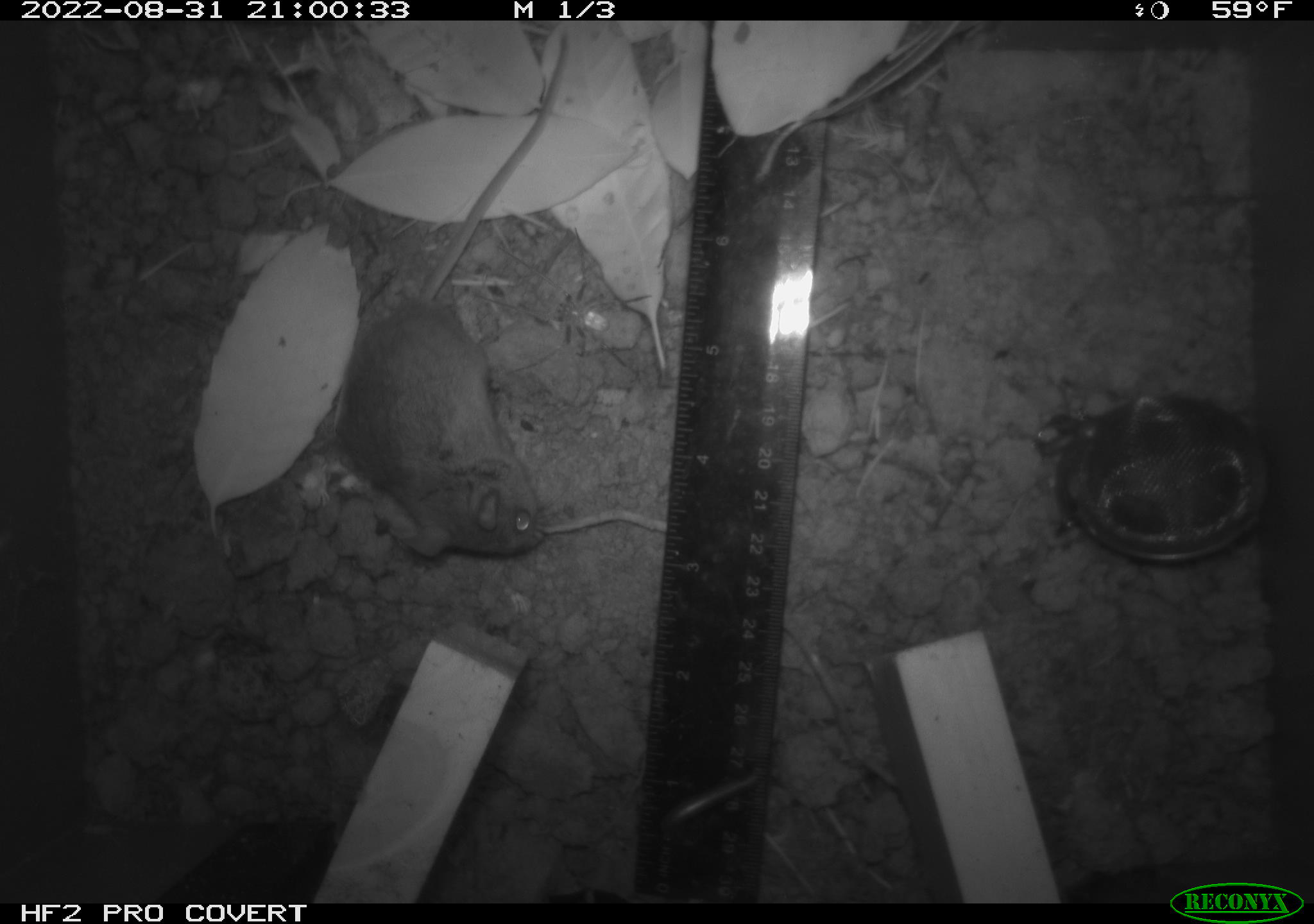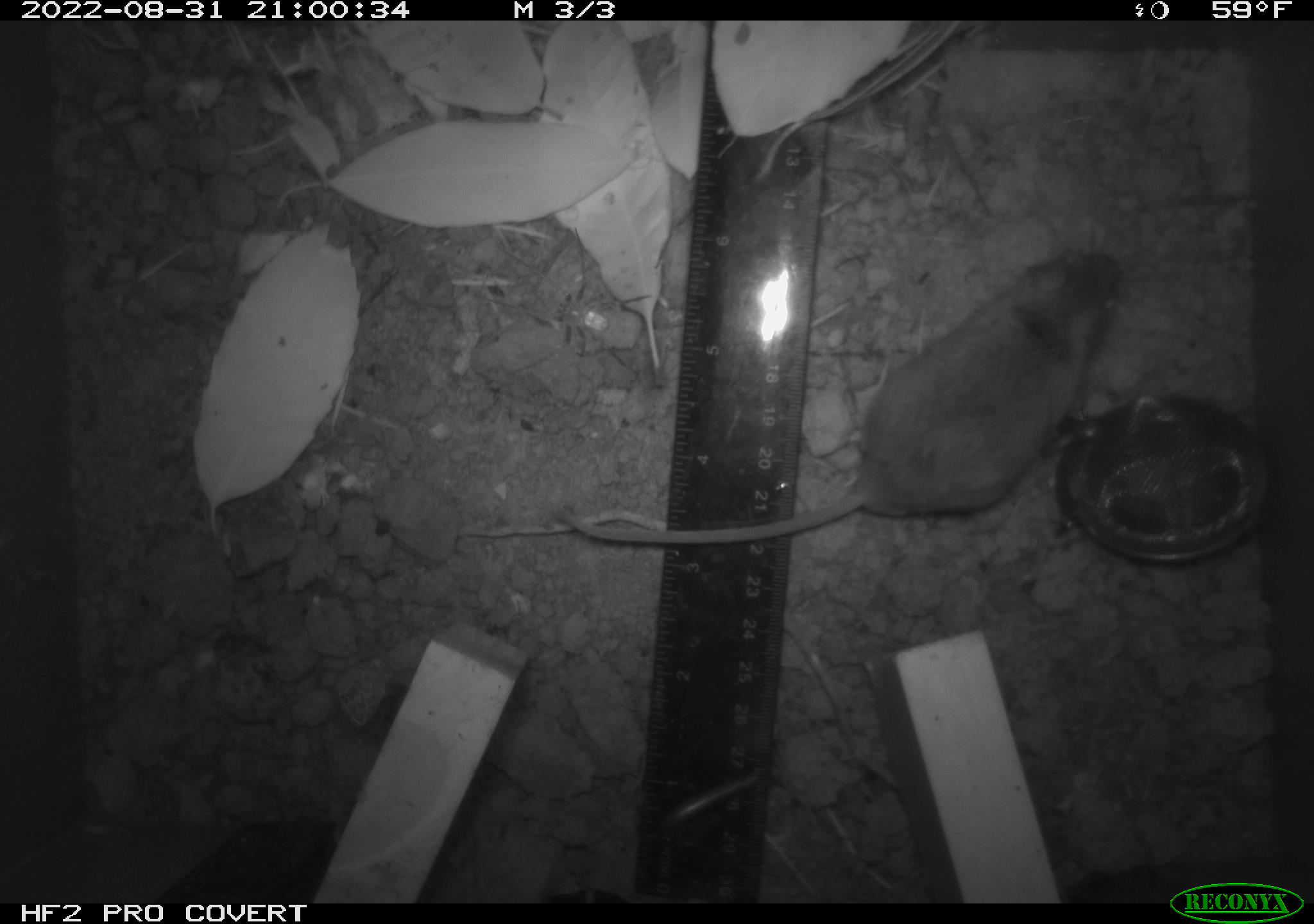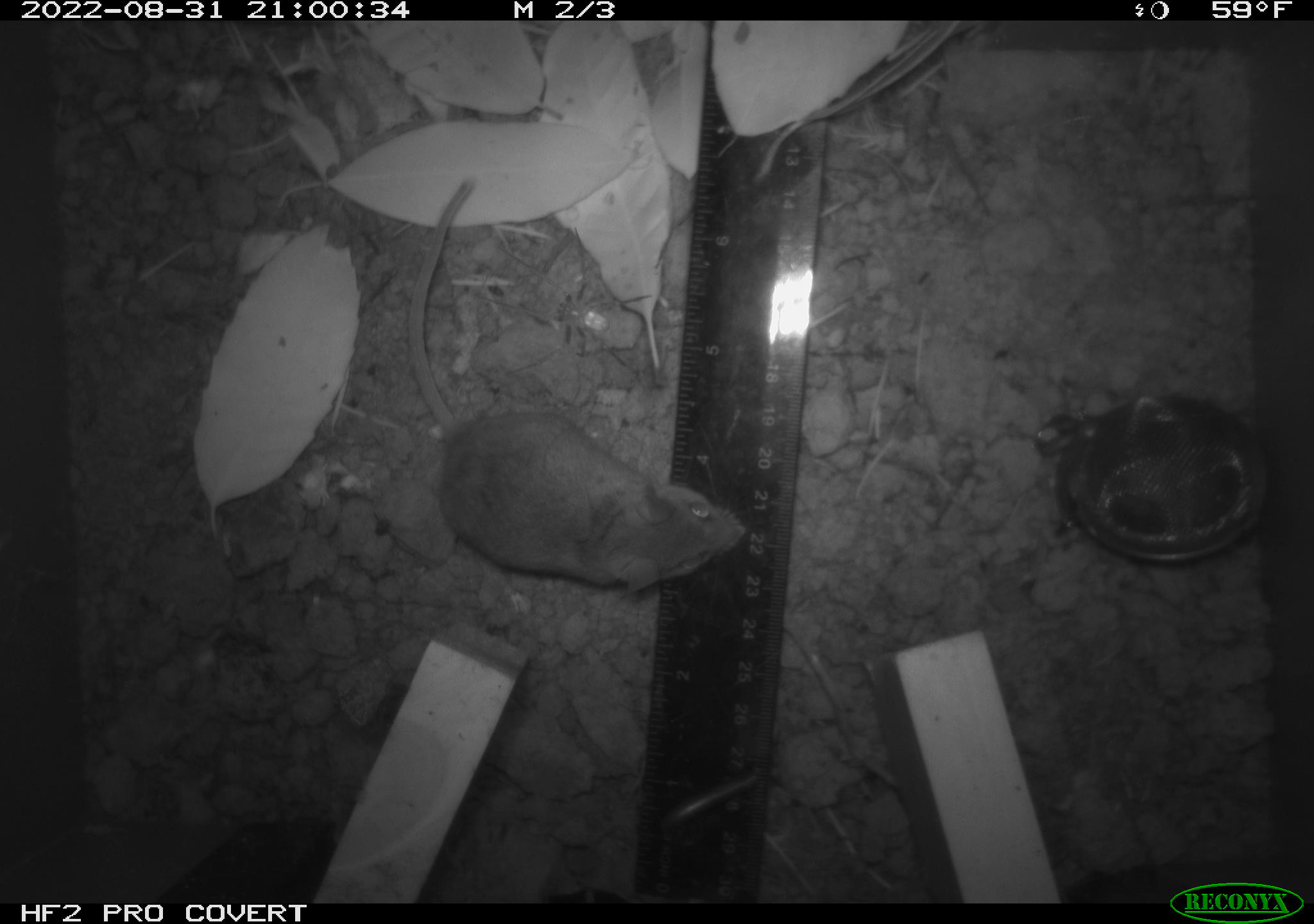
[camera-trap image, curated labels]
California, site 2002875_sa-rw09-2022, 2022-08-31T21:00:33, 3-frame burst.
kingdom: Animalia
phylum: Chordata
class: Mammalia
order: Rodentia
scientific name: Rodentia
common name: rodent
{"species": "rodent (Rodentia)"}